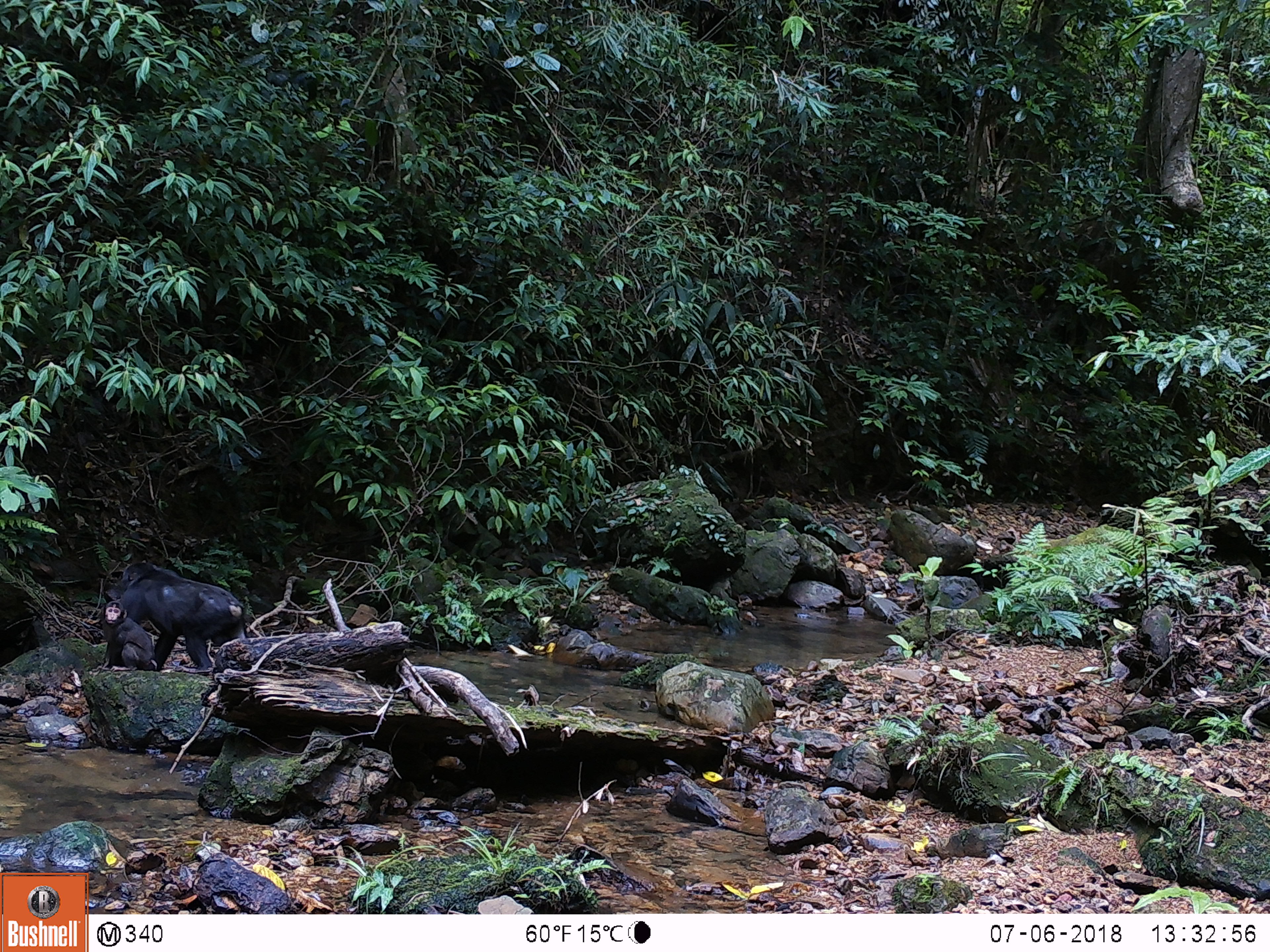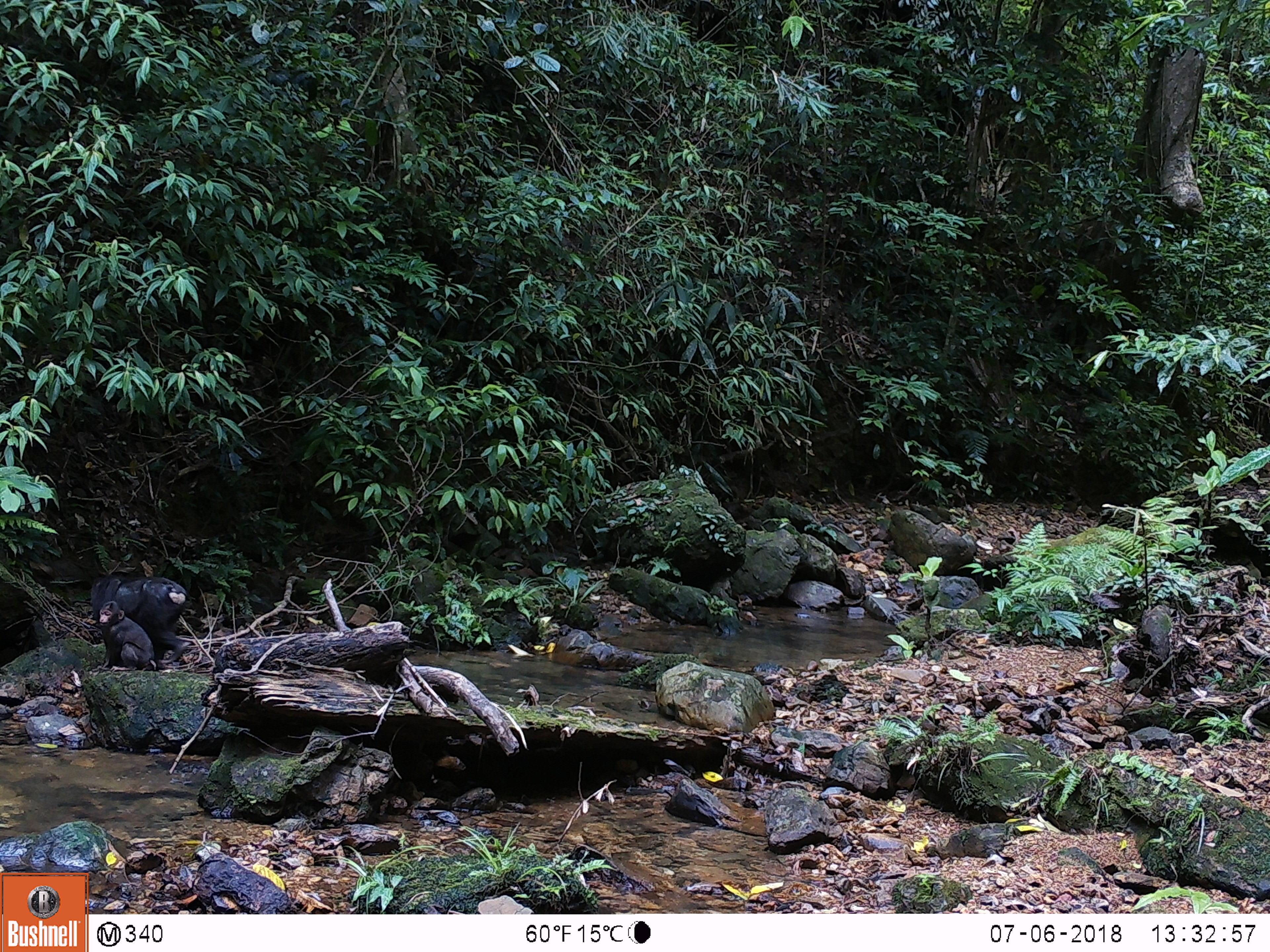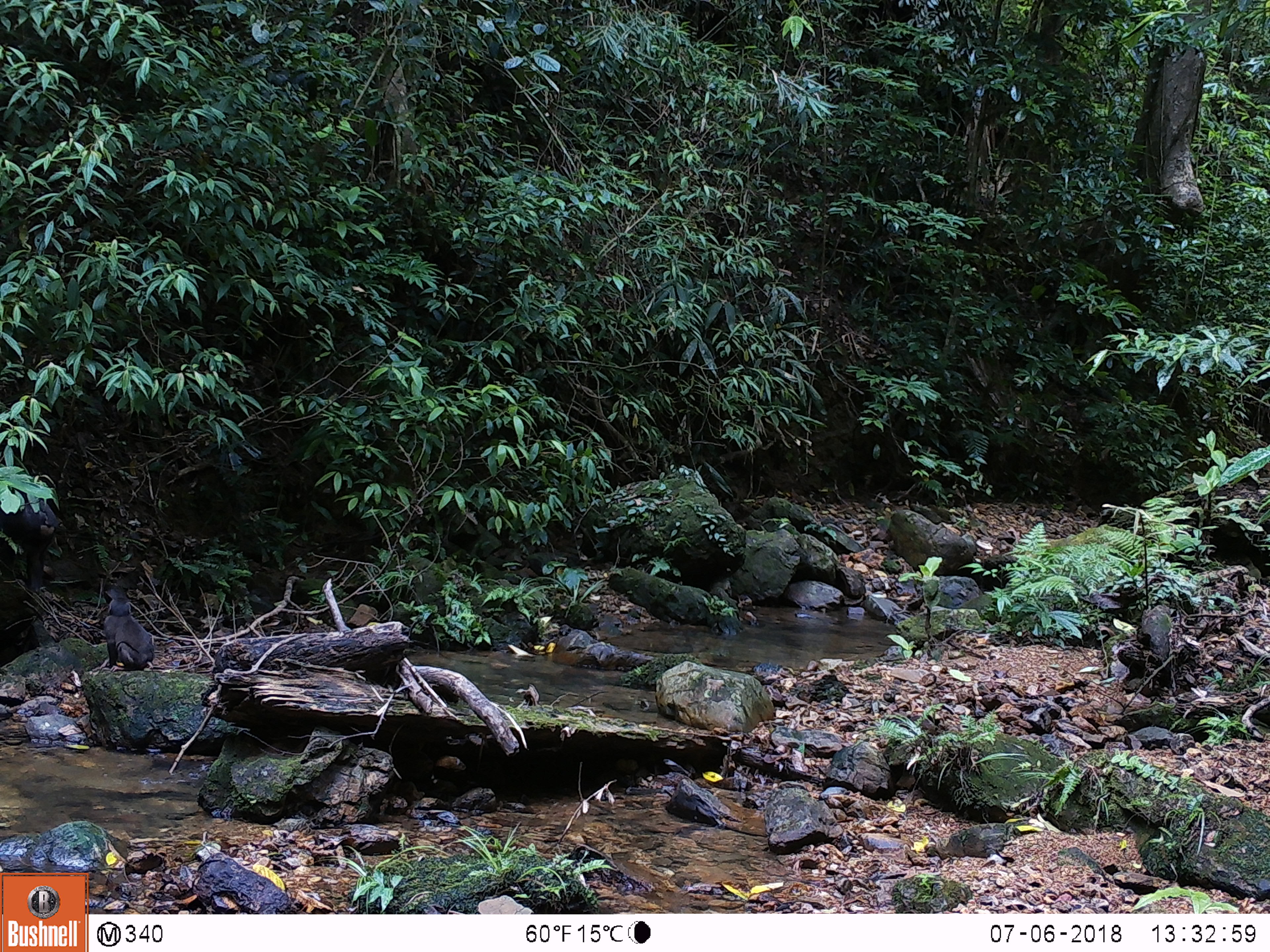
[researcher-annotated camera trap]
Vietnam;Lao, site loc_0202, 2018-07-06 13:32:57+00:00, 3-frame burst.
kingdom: Animalia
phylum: Chordata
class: Mammalia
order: Primates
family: Cercopithecidae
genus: Macaca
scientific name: Macaca arctoides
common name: stump-tailed macaque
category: stump tailed macaque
Stump tailed macaque (stump-tailed macaque) (Macaca arctoides). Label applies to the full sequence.